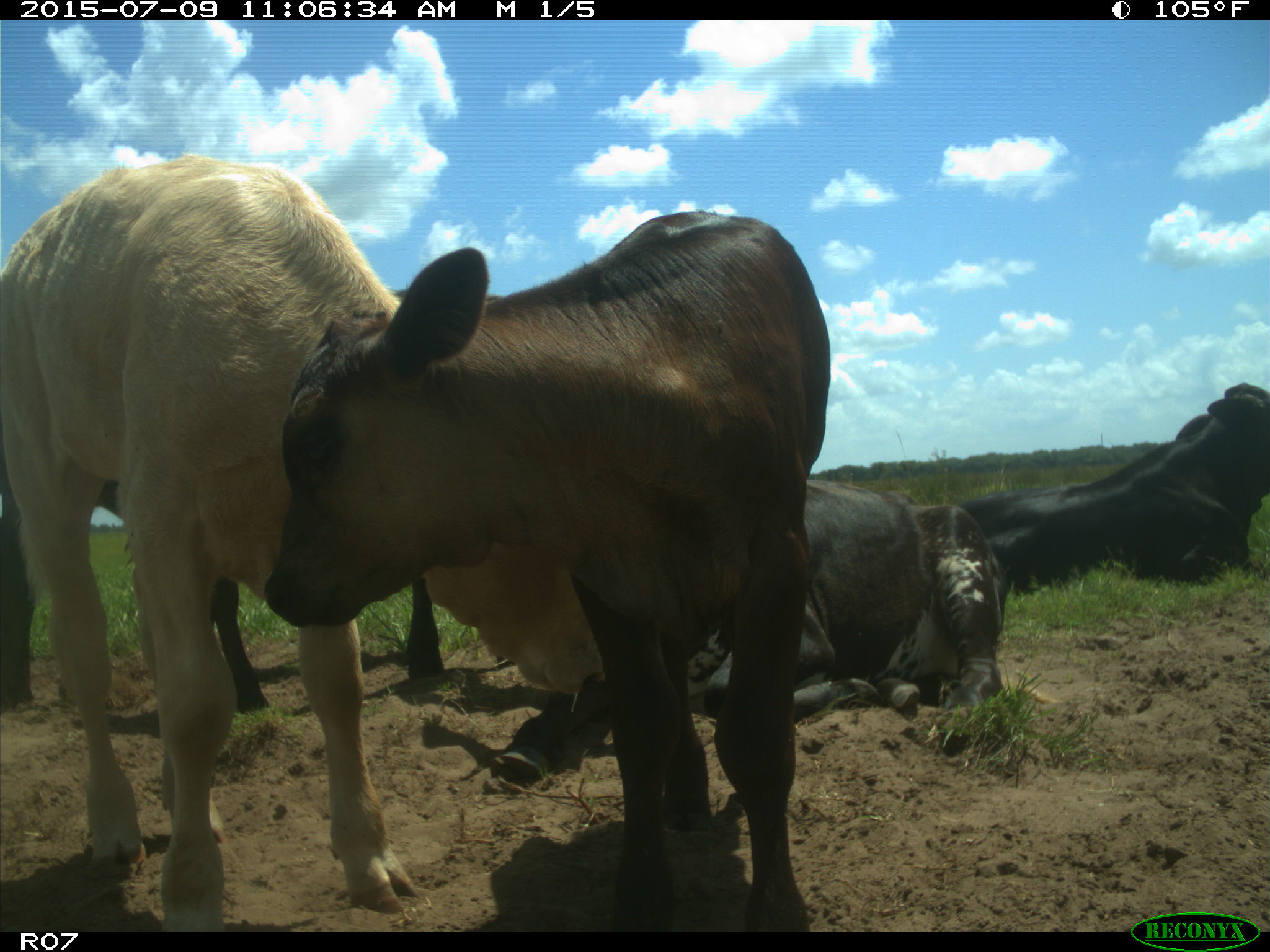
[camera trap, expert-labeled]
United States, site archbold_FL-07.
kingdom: Animalia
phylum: Chordata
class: Mammalia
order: Artiodactyla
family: Bovidae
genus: Bos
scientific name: Bos taurus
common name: domestic cow